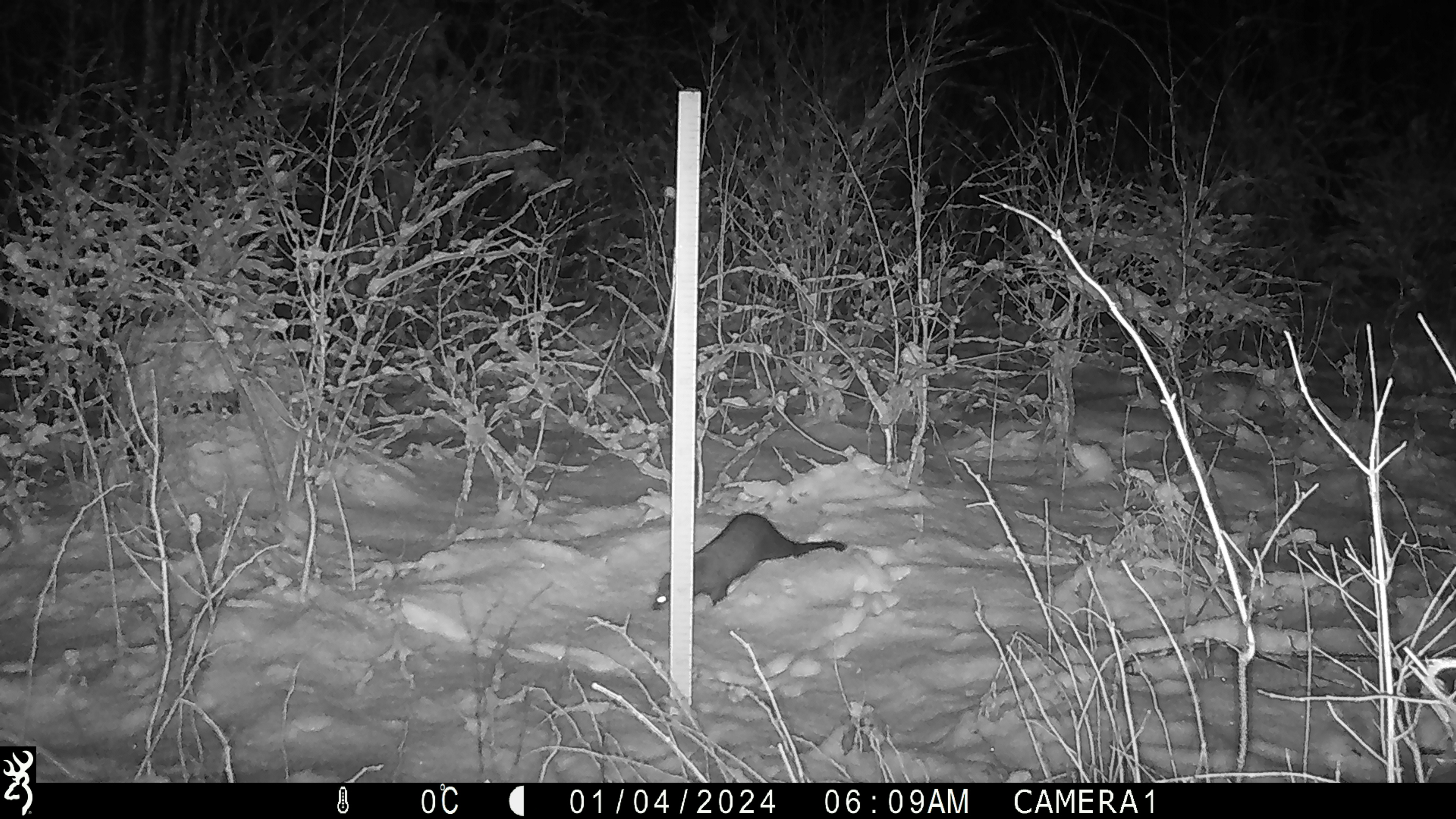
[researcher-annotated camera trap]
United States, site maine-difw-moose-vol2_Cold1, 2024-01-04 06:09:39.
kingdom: Animalia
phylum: Chordata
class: Mammalia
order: Carnivora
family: Mustelidae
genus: Pekania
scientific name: Pekania pennanti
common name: fisher